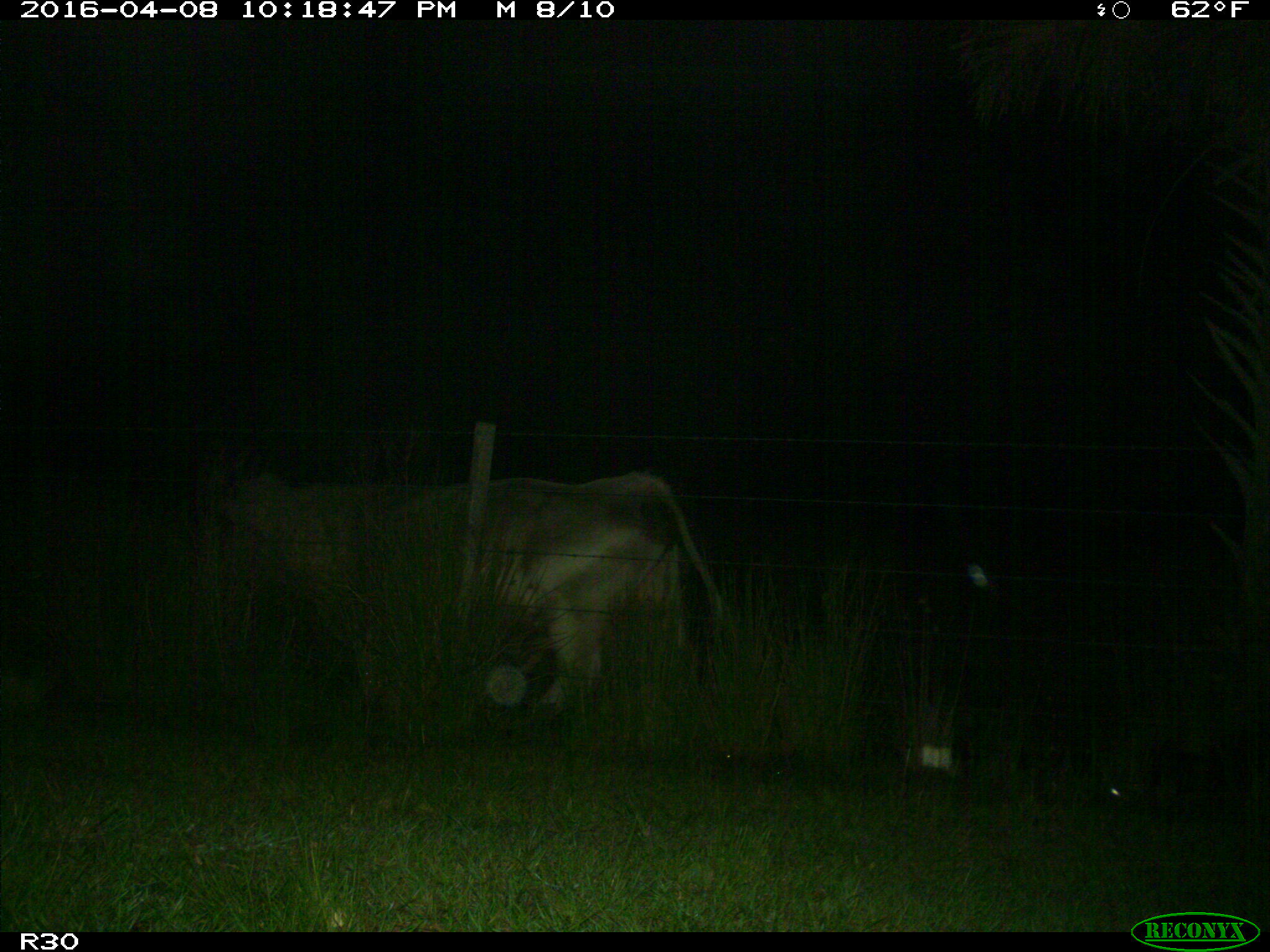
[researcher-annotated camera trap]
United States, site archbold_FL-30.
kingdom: Animalia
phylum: Chordata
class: Mammalia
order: Artiodactyla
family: Bovidae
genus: Bos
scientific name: Bos taurus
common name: domestic cow